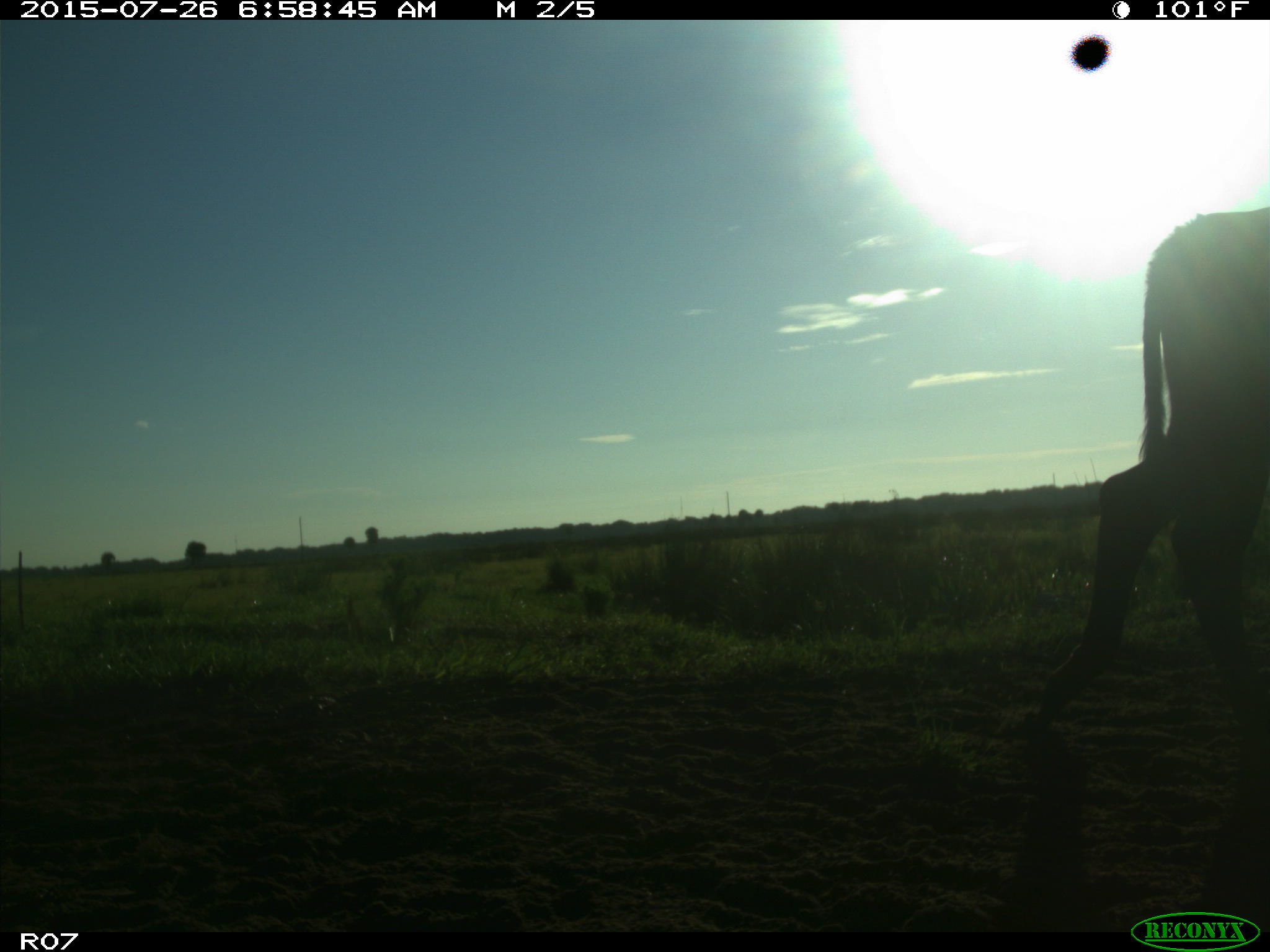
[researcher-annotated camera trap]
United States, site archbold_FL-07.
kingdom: Animalia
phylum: Chordata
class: Mammalia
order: Artiodactyla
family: Bovidae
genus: Bos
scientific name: Bos taurus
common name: domestic cow